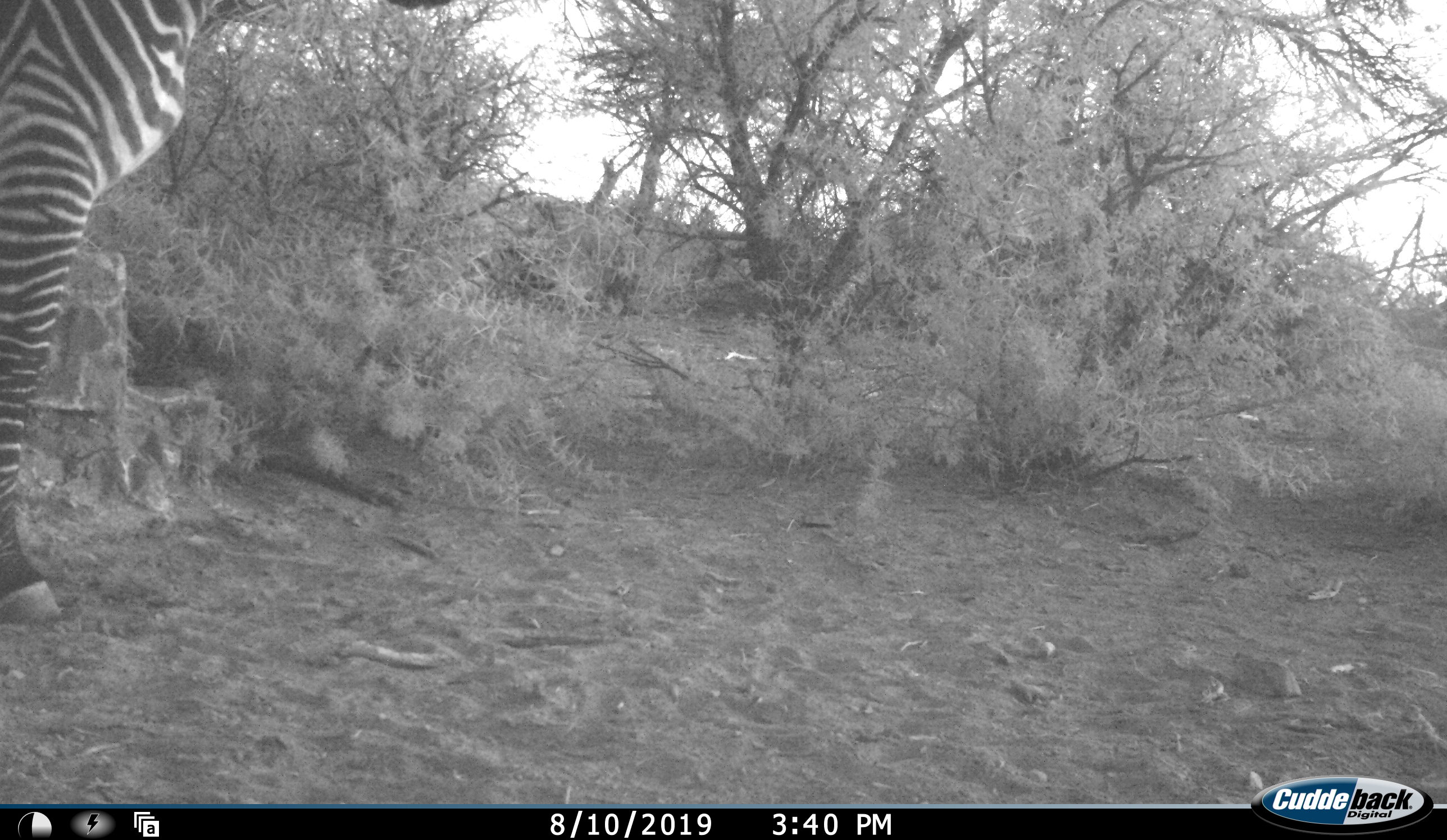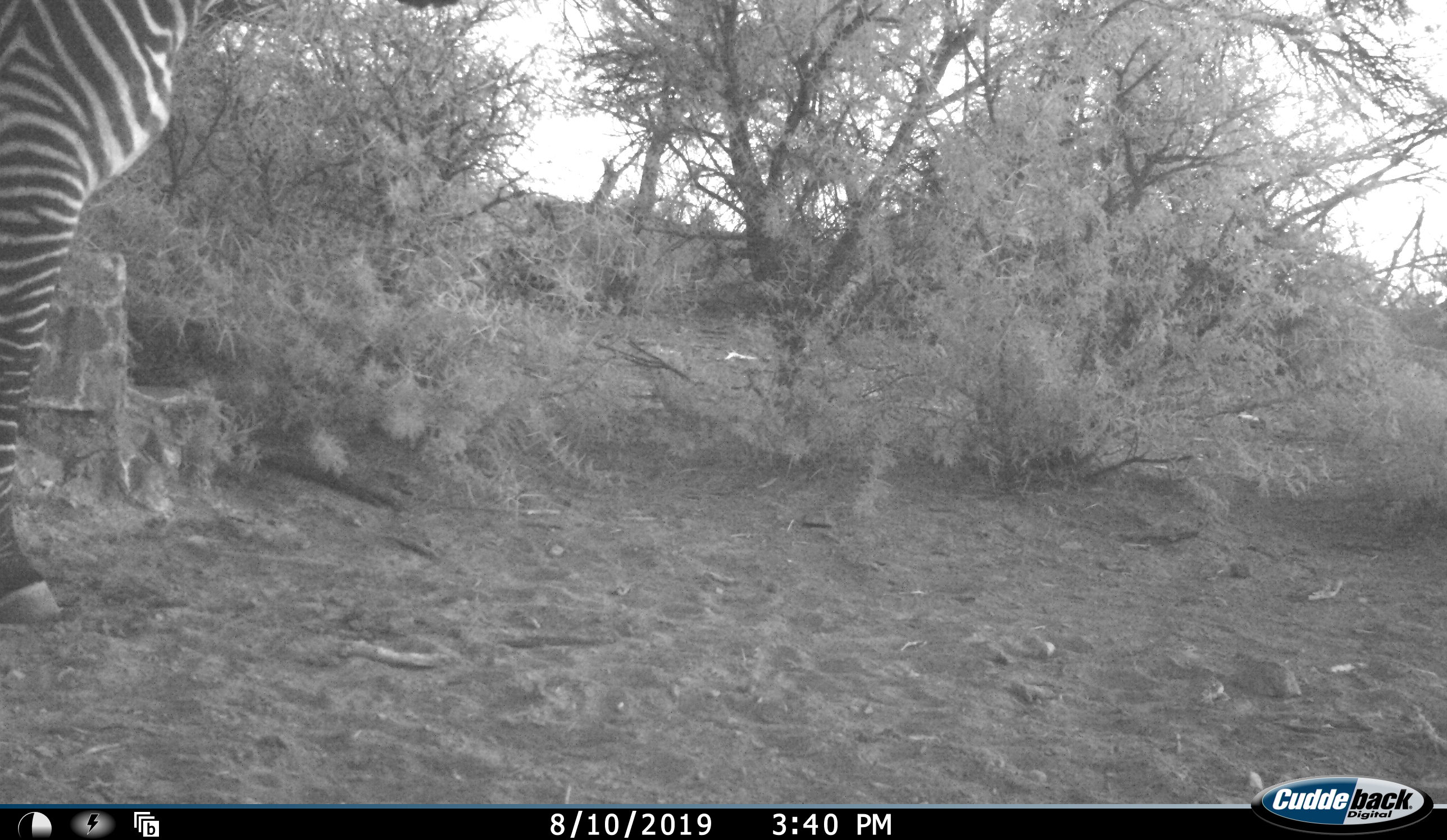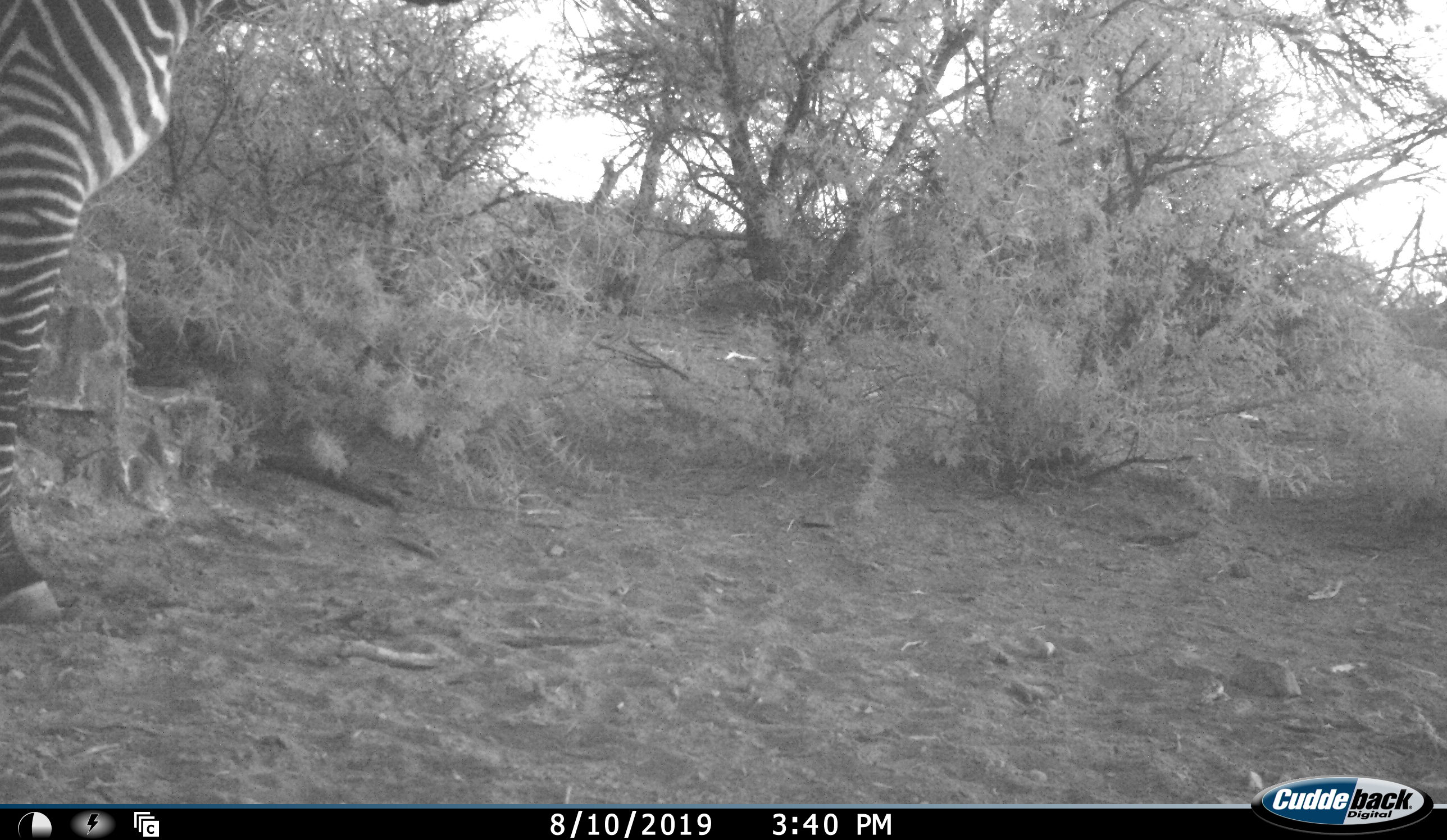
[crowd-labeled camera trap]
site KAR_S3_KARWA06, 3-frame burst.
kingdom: Animalia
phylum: Chordata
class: Mammalia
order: Perissodactyla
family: Equidae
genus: Equus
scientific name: Equus zebra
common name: mountain zebra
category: zebramountain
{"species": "zebramountain (mountain zebra) (Equus zebra)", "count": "1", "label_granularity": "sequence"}